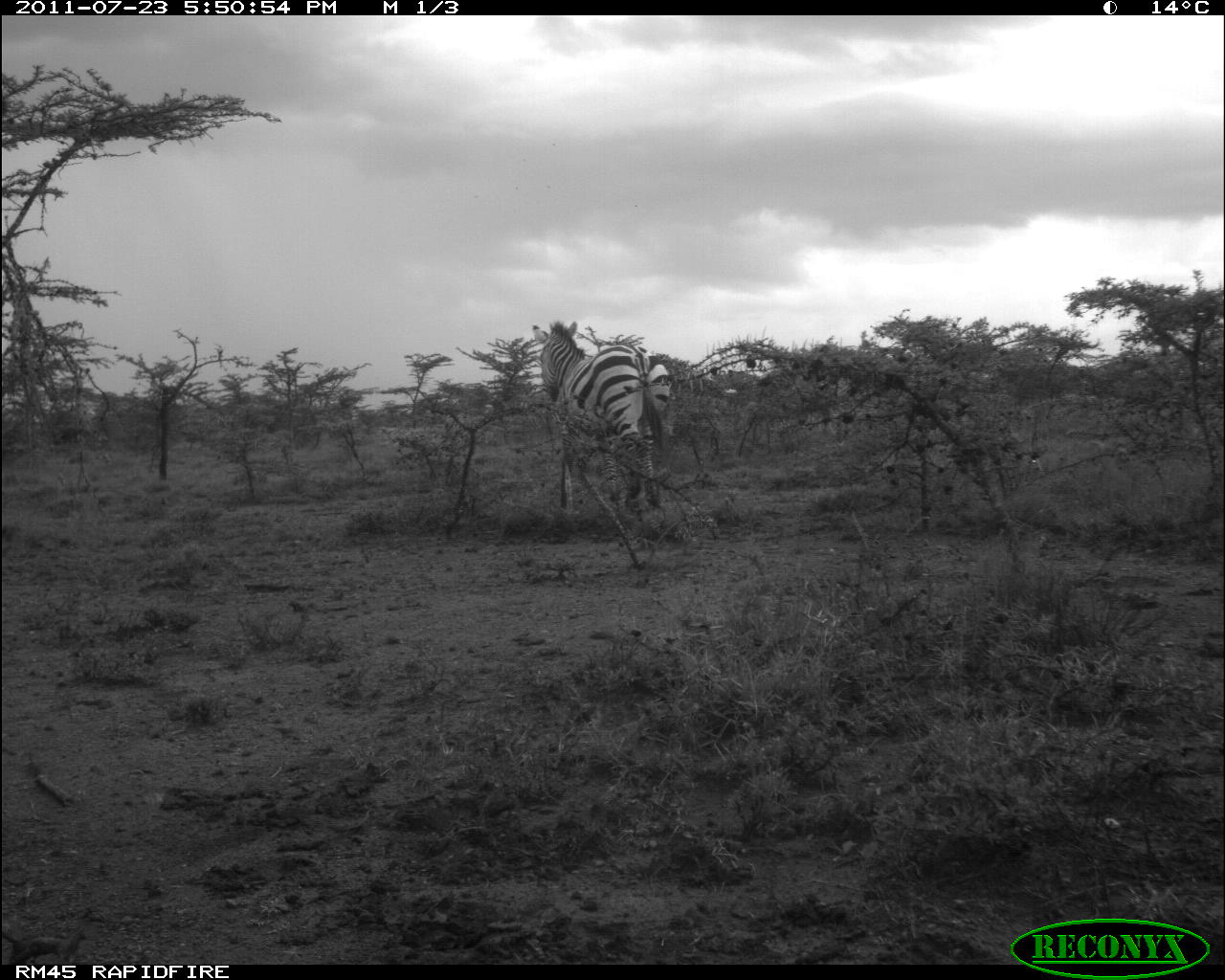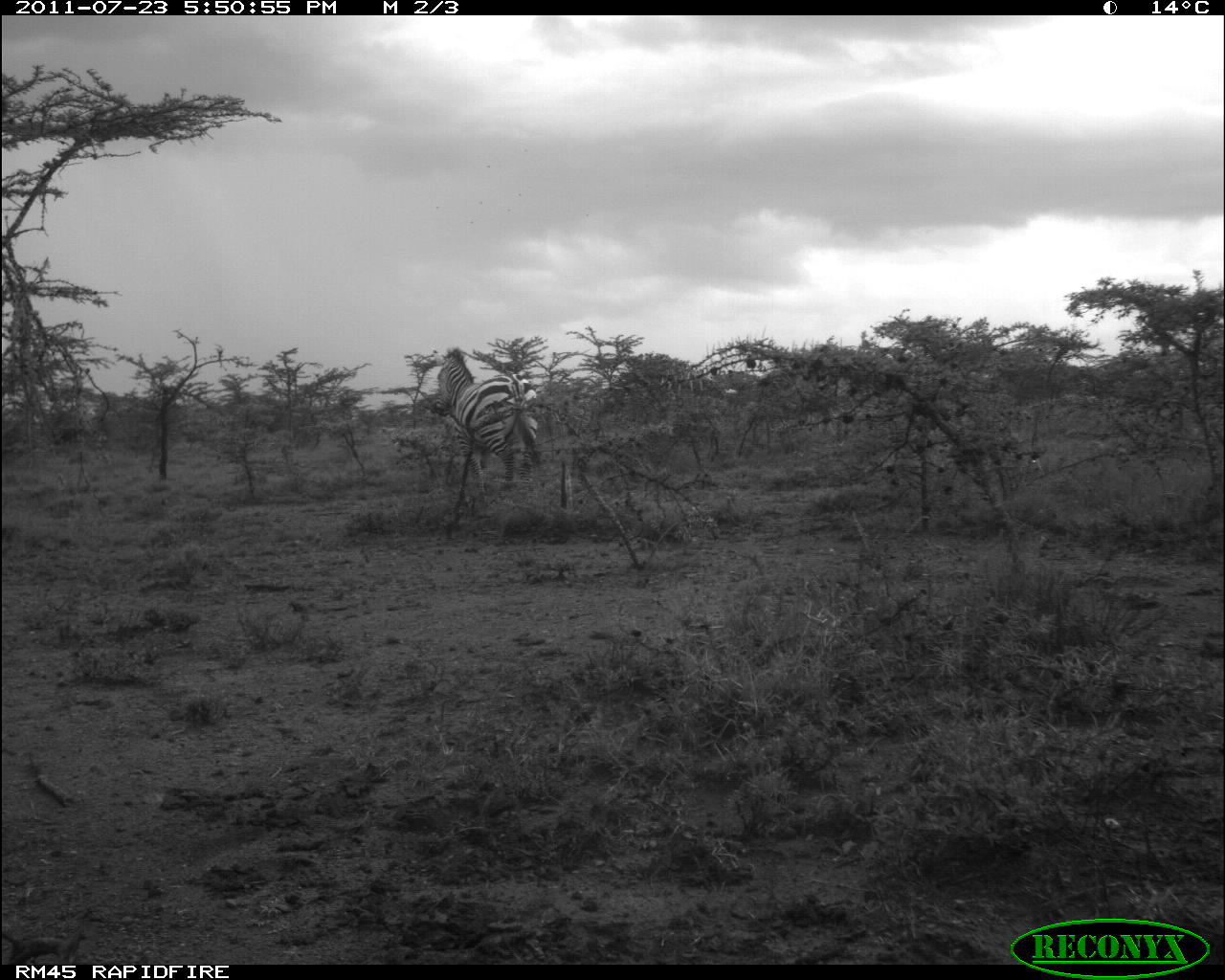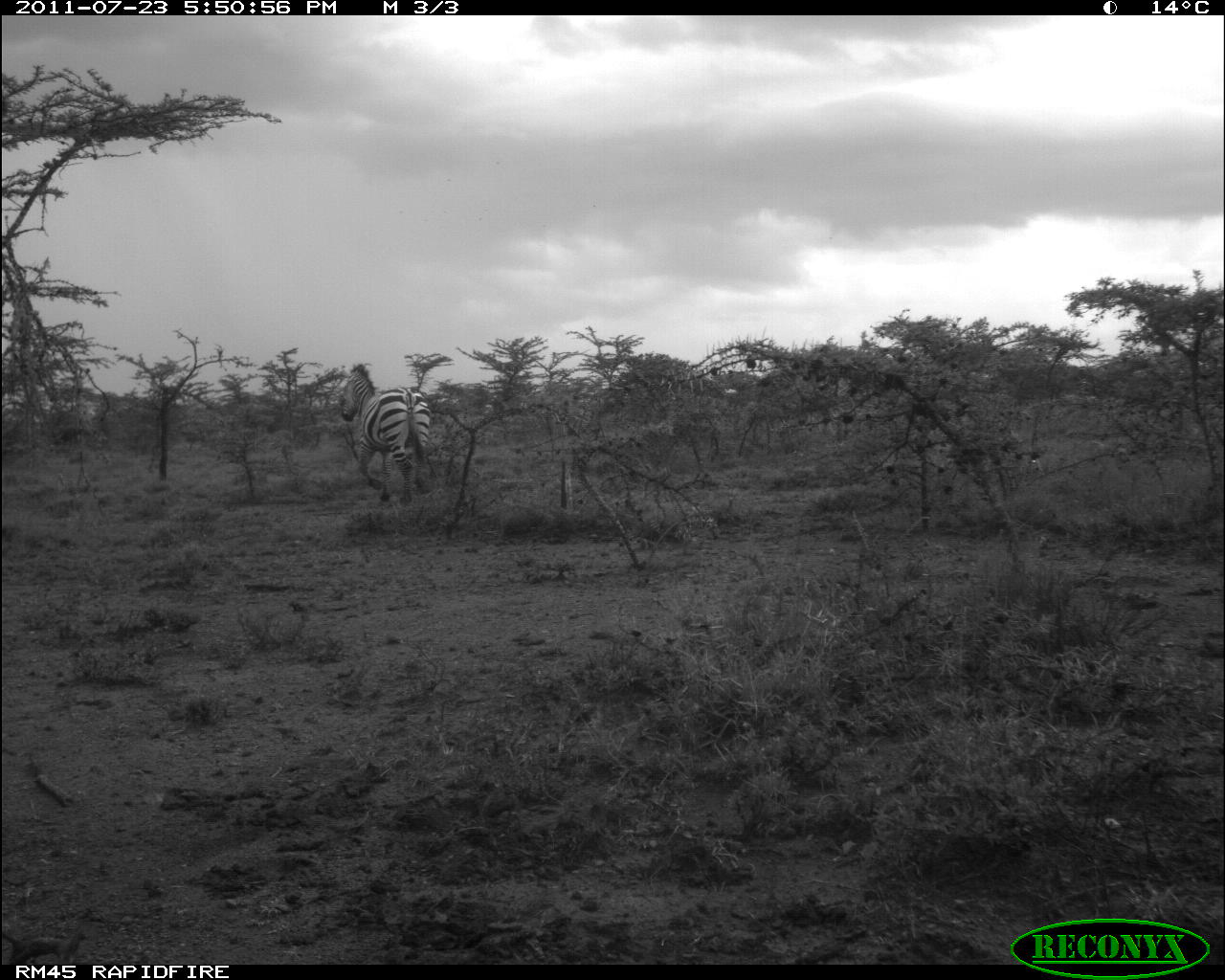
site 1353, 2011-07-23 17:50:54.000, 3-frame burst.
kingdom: Animalia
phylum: Chordata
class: Mammalia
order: Perissodactyla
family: Equidae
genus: Equus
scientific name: Equus quagga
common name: plains zebra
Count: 1.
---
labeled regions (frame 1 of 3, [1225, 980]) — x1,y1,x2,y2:
equus quagga: 533,322,676,519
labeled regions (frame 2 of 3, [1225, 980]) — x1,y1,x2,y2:
equus quagga: 430,346,544,500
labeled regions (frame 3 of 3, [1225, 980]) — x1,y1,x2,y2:
equus quagga: 340,364,432,507